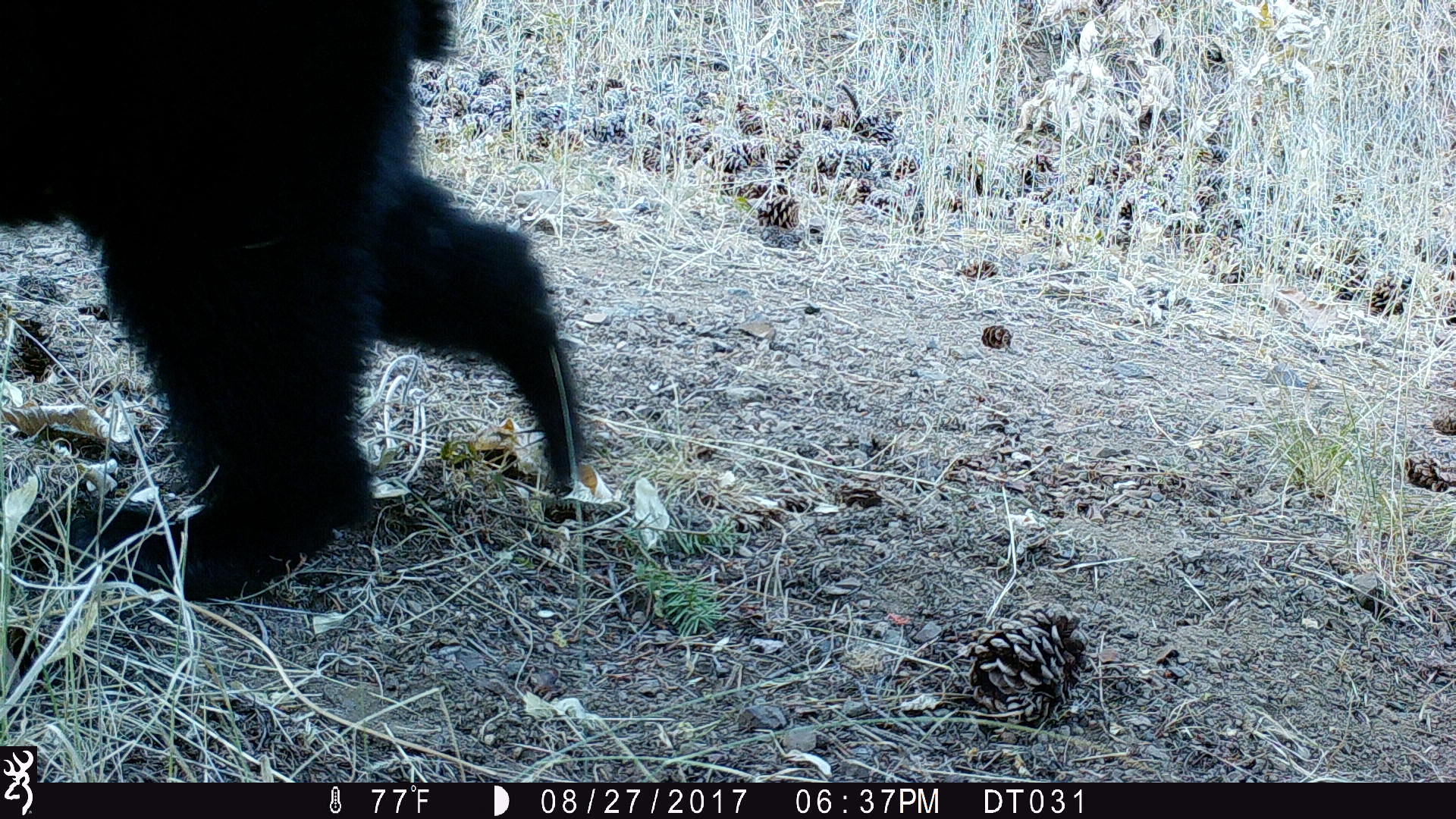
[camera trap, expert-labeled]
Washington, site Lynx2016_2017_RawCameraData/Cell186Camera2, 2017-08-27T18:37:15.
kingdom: Animalia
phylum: Chordata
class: Mammalia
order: Carnivora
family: Ursidae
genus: Ursus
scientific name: Ursus americanus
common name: american black bear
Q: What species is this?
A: Ursus americanus (american black bear).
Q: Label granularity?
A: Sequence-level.